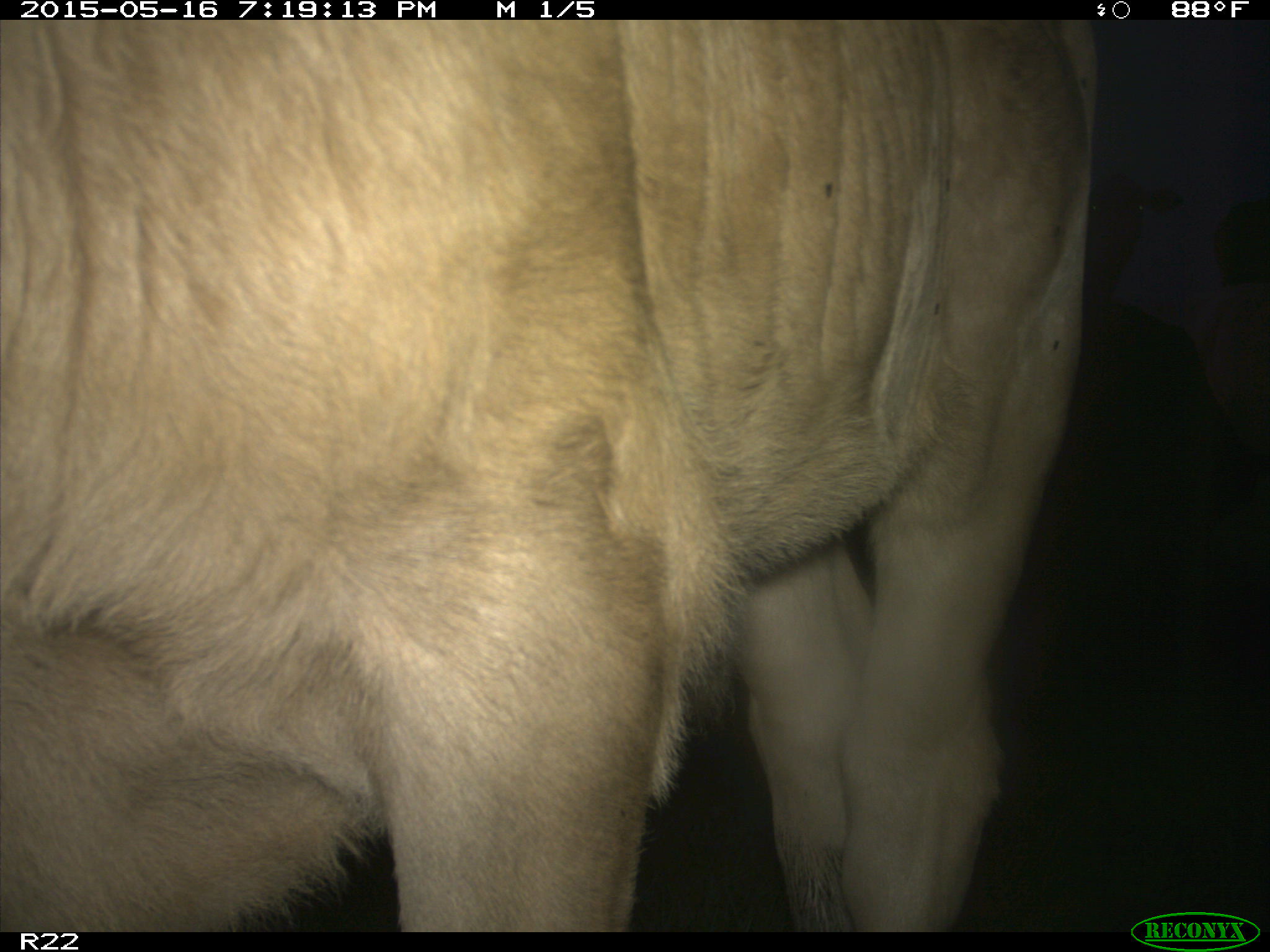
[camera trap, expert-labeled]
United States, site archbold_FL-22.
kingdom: Animalia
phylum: Chordata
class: Mammalia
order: Artiodactyla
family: Bovidae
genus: Bos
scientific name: Bos taurus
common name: domestic cow